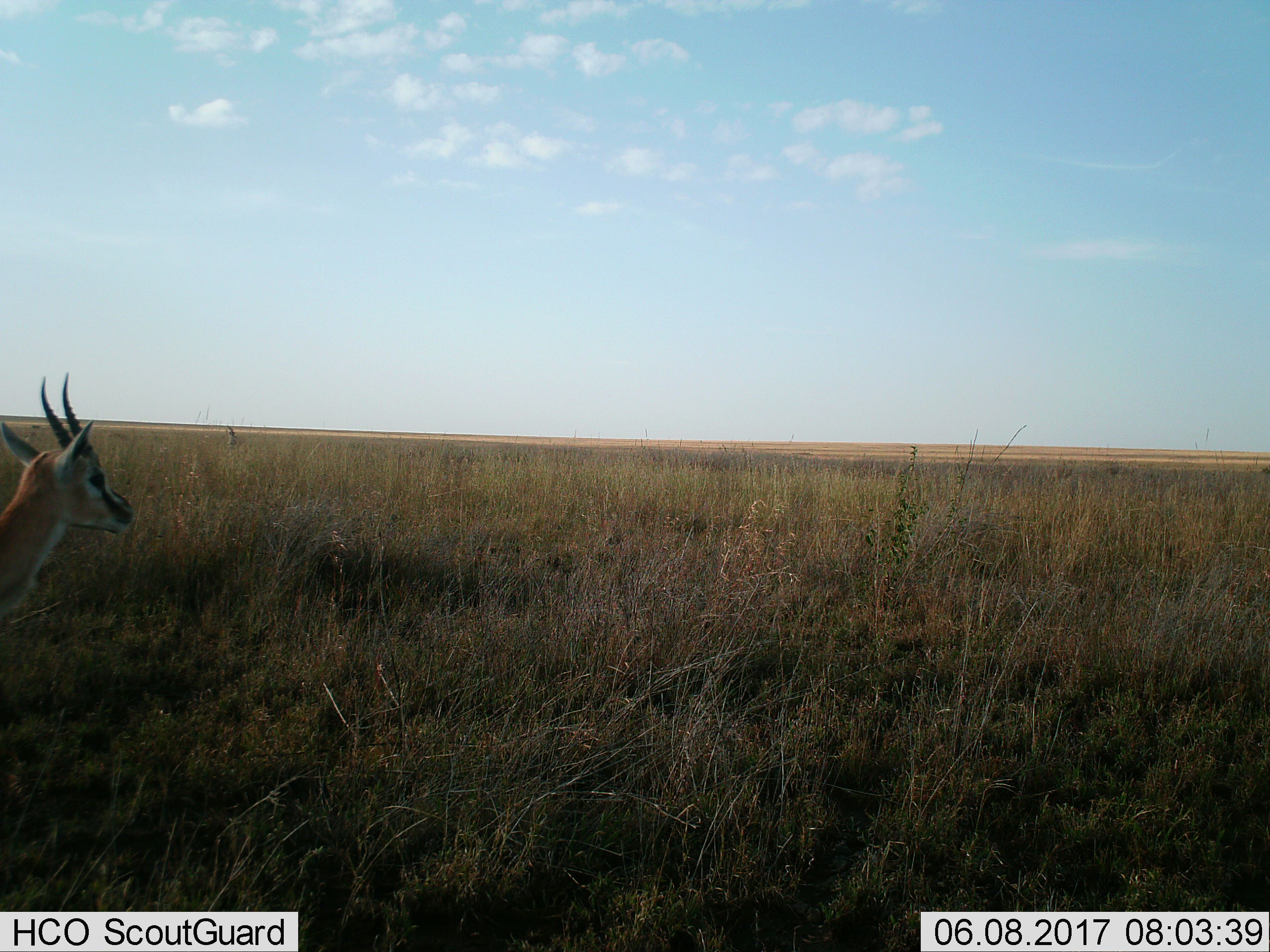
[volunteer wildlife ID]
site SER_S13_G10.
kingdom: Animalia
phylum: Chordata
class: Mammalia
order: Artiodactyla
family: Bovidae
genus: Eudorcas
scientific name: Eudorcas thomsonii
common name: thomson's gazelle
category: gazellethomsons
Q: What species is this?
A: Gazellethomsons (thomson's gazelle) (Eudorcas thomsonii).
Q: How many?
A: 1.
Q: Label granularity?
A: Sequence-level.